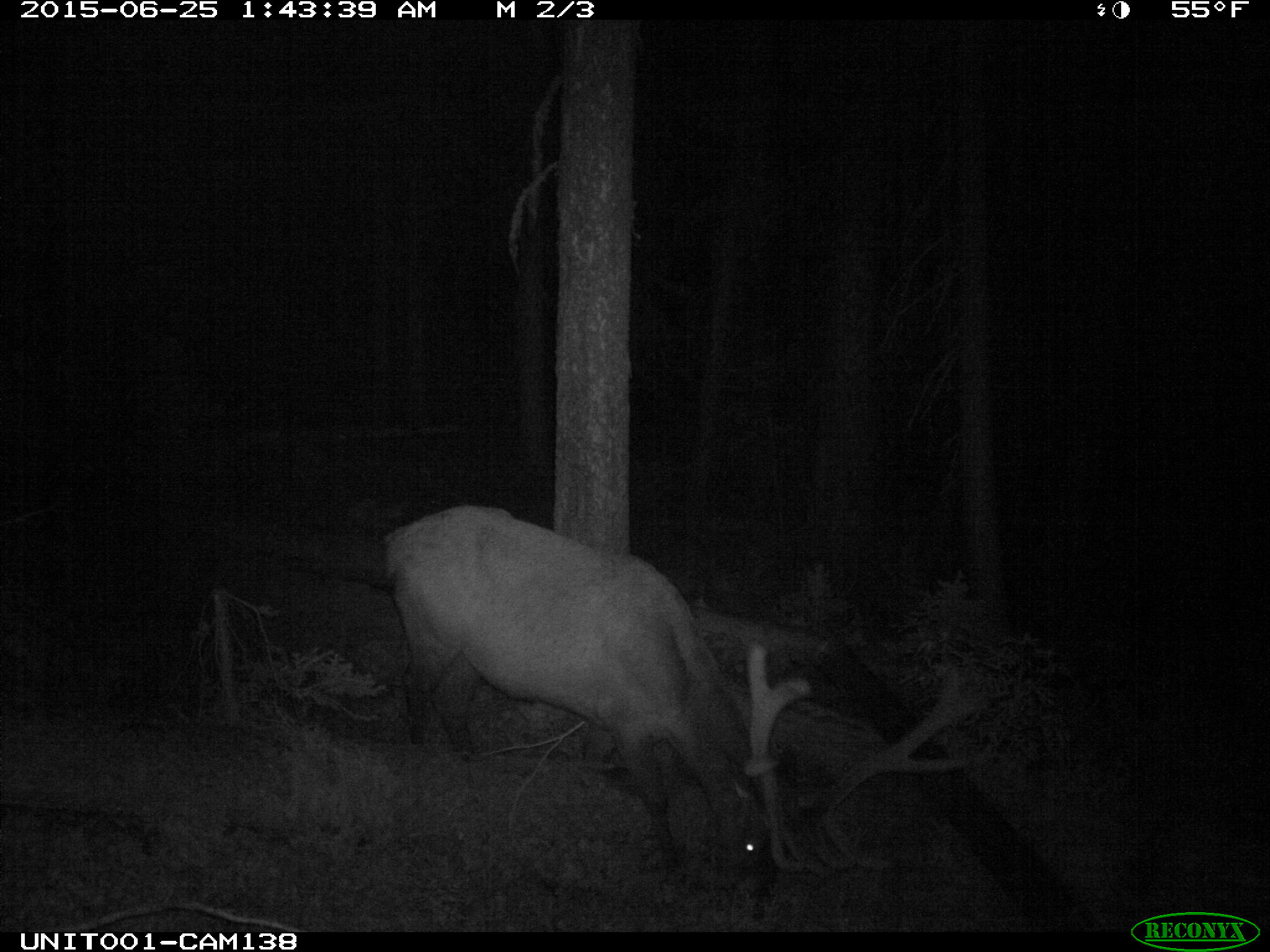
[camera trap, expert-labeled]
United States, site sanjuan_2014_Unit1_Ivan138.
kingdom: Animalia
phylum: Chordata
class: Mammalia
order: Artiodactyla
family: Cervidae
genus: Cervus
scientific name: Cervus elaphus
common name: red deer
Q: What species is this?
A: Cervus elaphus (red deer).